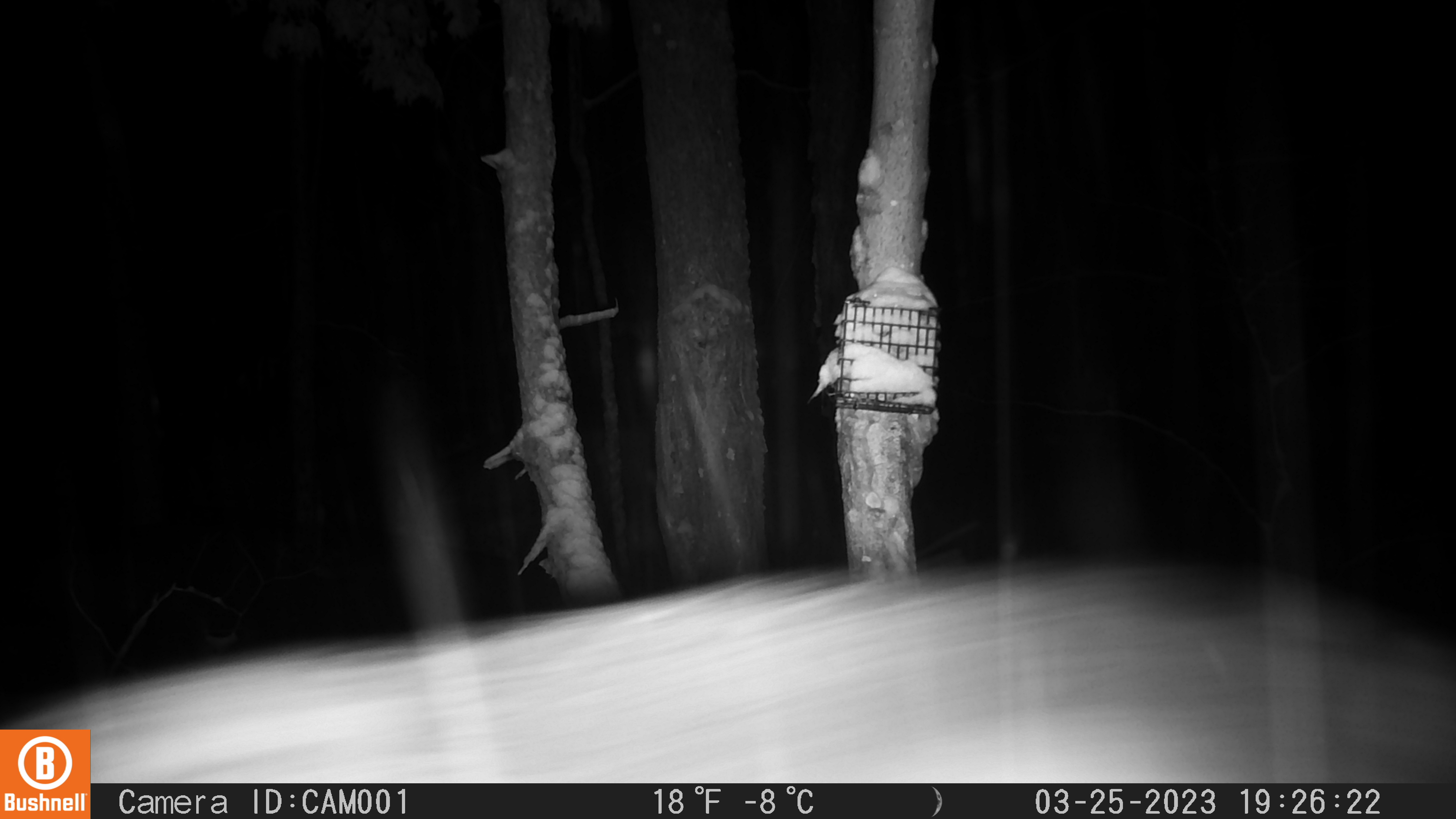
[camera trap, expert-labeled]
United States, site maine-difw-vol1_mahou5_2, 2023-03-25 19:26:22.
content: unidentified animal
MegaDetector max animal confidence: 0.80